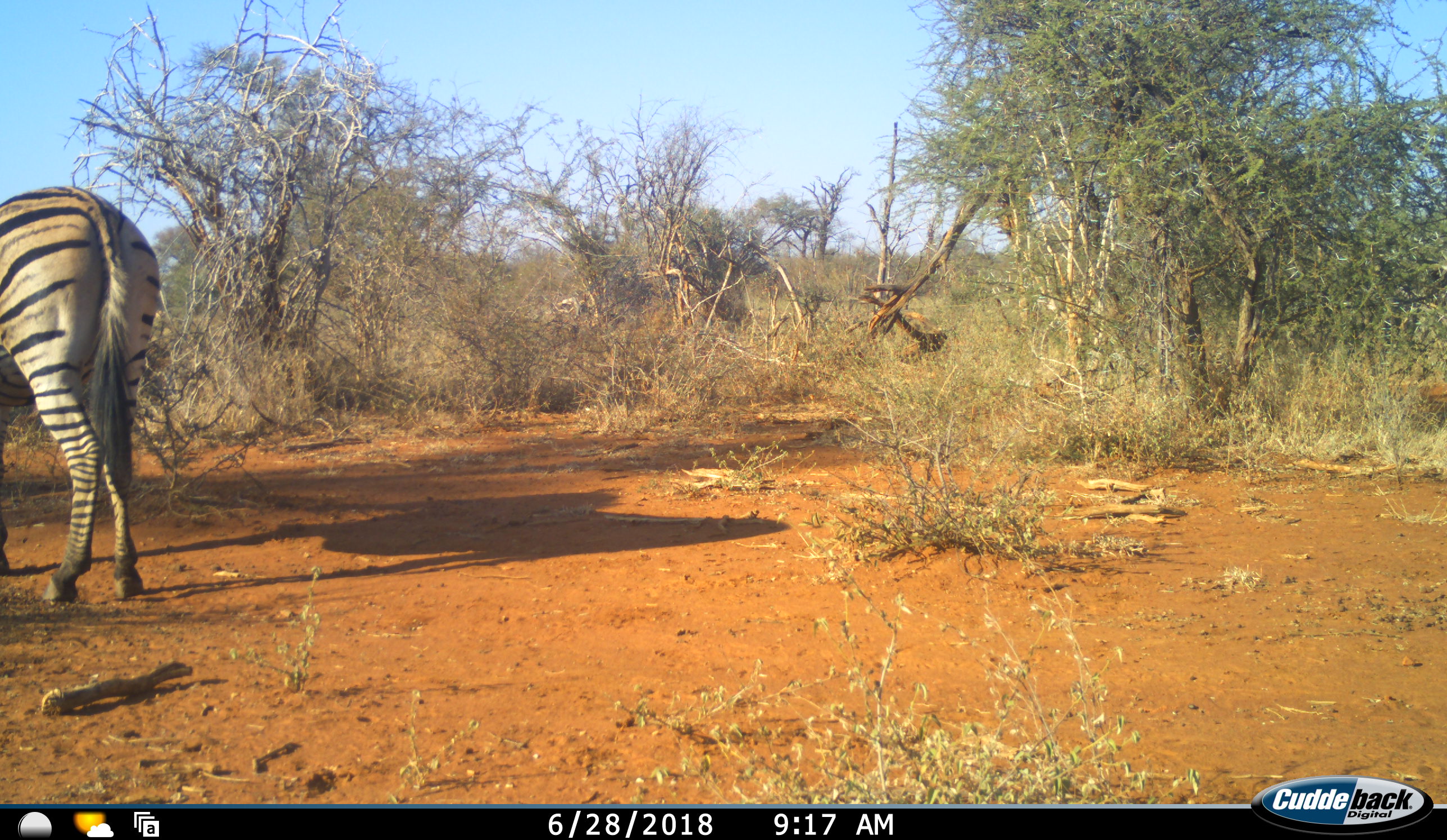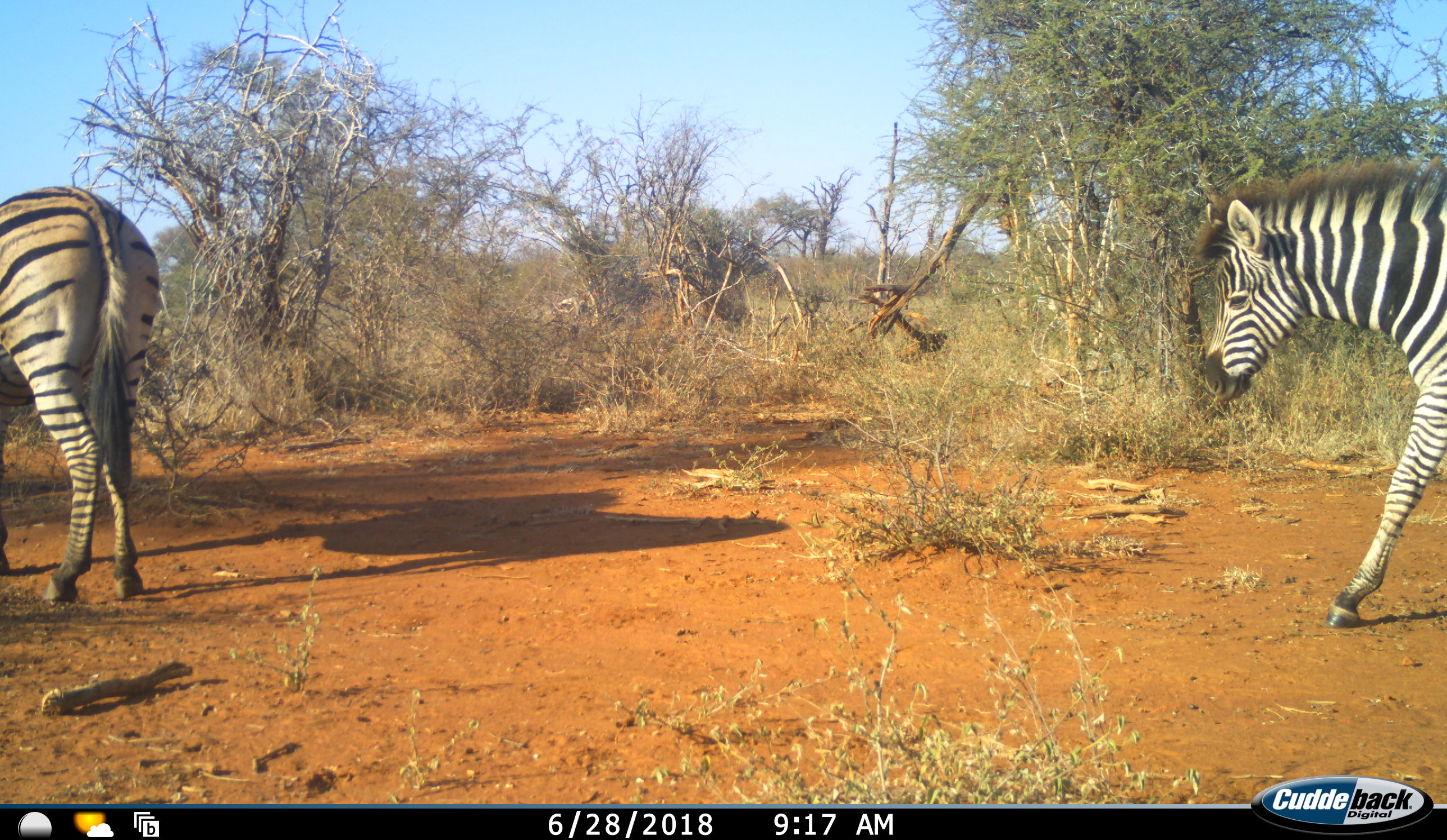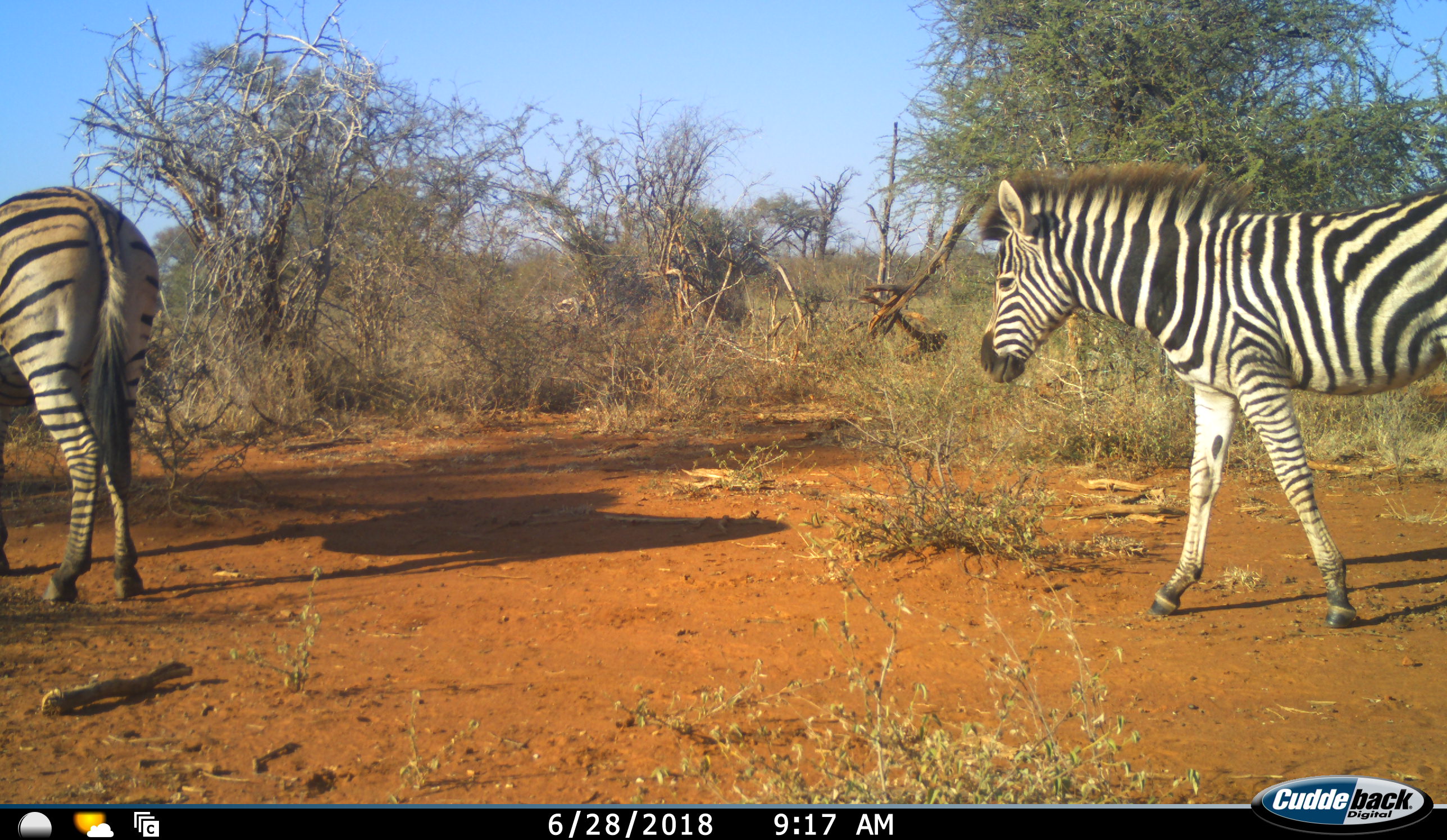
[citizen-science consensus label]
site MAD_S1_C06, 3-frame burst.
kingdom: Animalia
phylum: Chordata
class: Mammalia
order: Perissodactyla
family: Equidae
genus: Equus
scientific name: Equus quagga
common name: plains zebra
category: zebraplains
Zebraplains (plains zebra) (Equus quagga), count 2. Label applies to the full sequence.